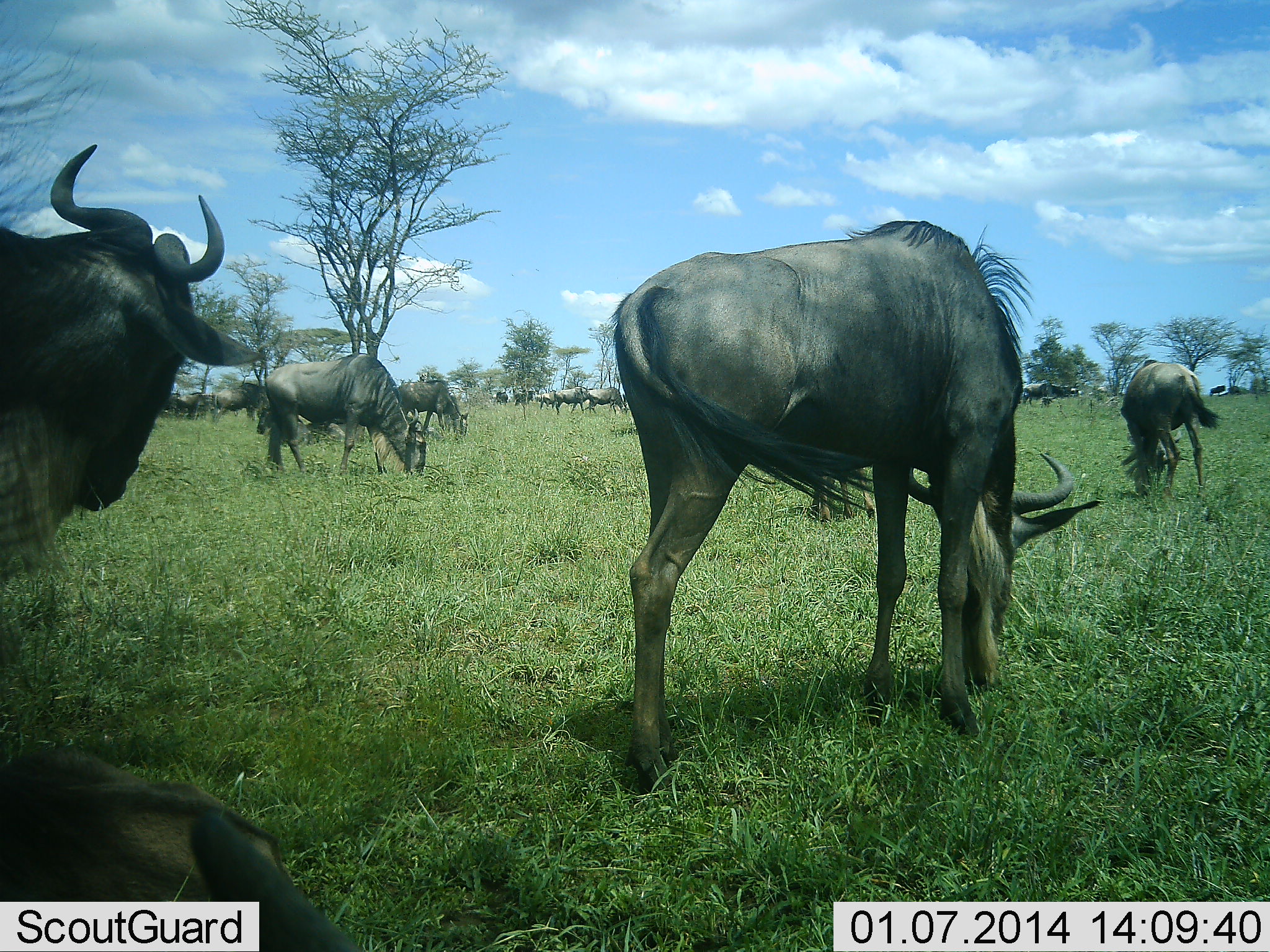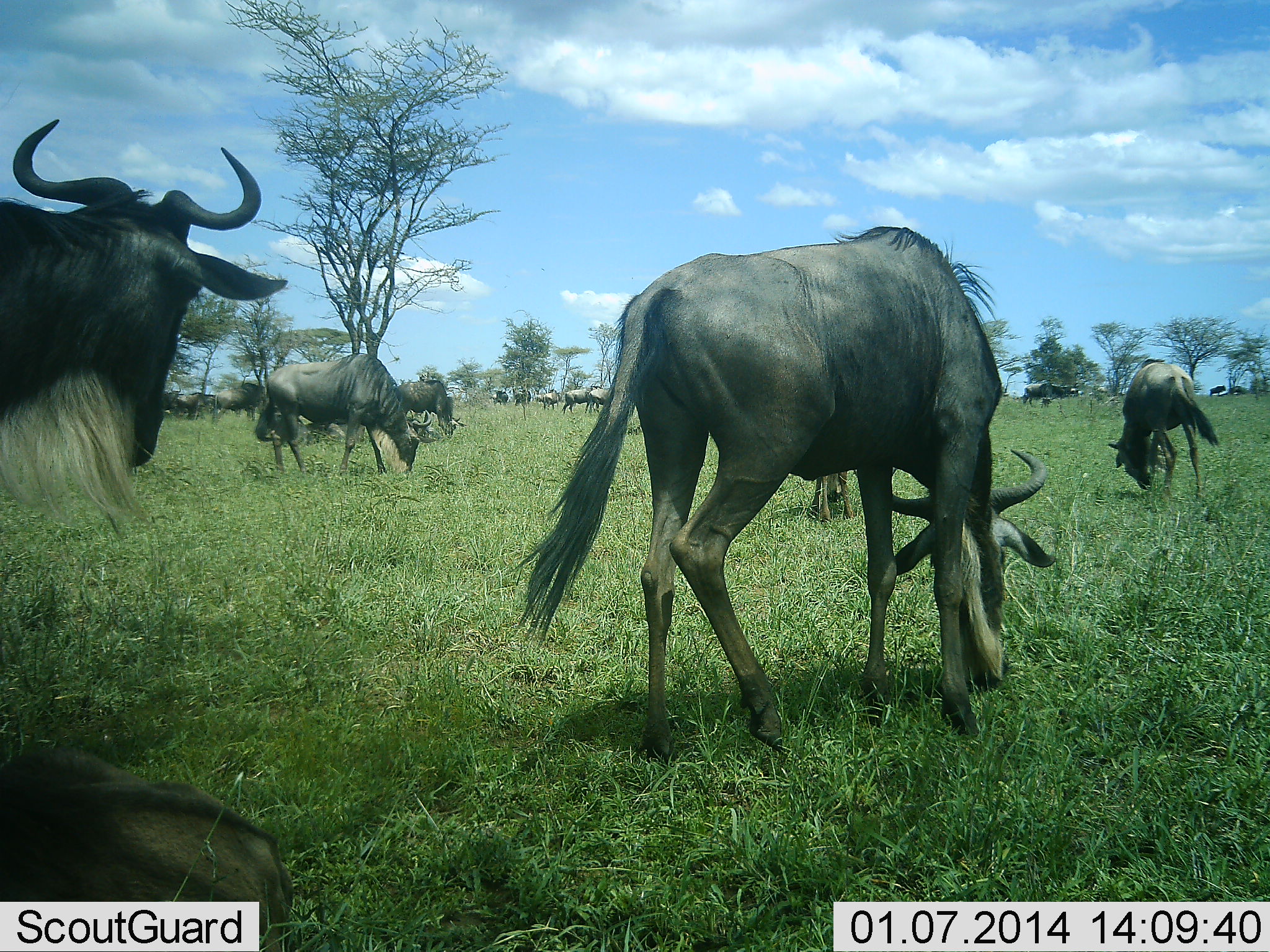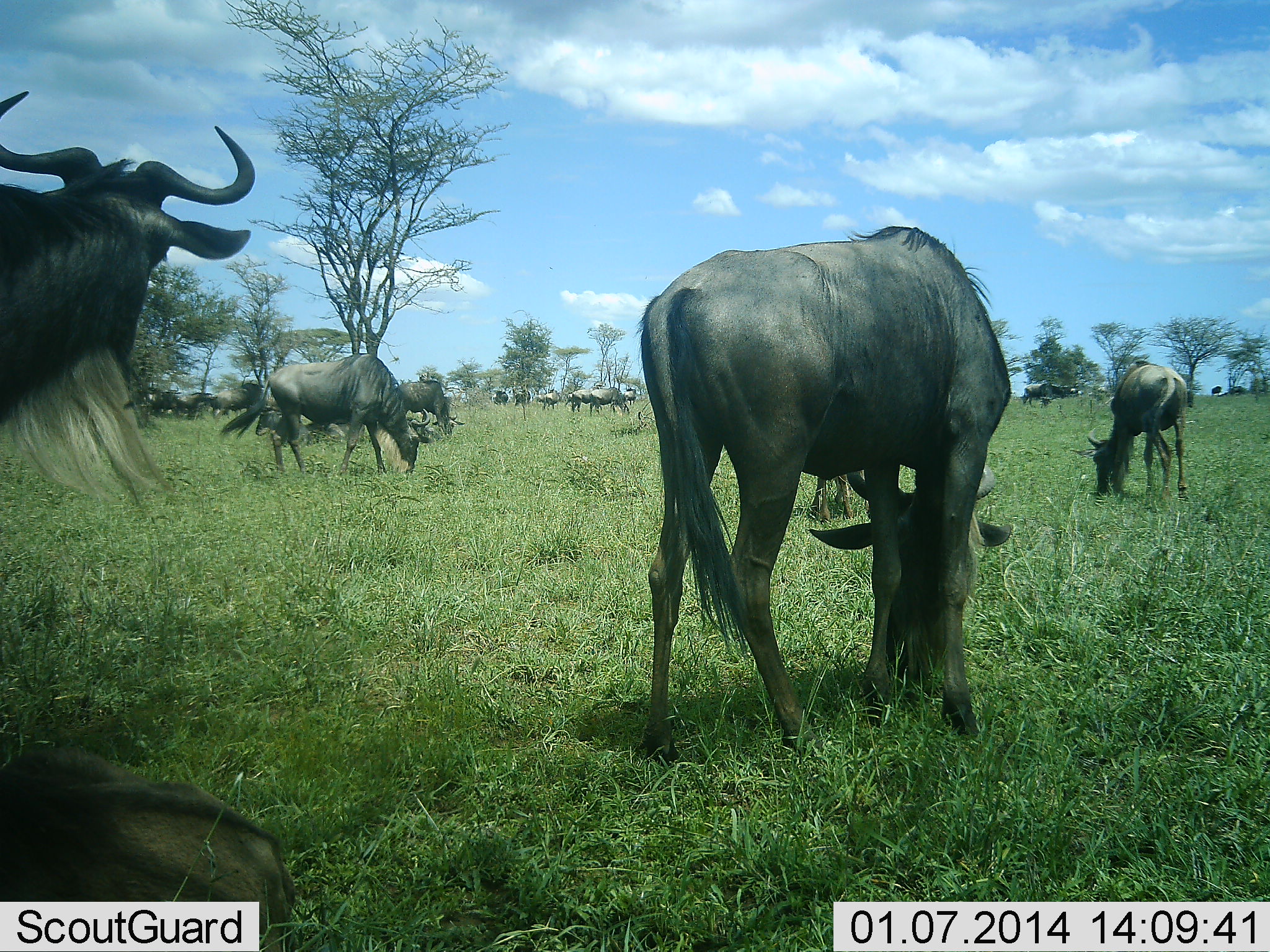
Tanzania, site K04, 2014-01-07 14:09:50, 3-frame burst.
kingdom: Animalia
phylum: Chordata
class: Mammalia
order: Artiodactyla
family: Bovidae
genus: Connochaetes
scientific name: Connochaetes taurinus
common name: blue wildebeest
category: wildebeest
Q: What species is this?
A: Wildebeest (blue wildebeest) (Connochaetes taurinus).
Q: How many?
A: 11-50.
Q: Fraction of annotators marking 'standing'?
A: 60%.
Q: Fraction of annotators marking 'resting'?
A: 30%.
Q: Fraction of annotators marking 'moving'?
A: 30%.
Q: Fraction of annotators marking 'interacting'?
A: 0%.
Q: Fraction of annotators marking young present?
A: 0%.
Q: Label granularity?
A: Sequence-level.